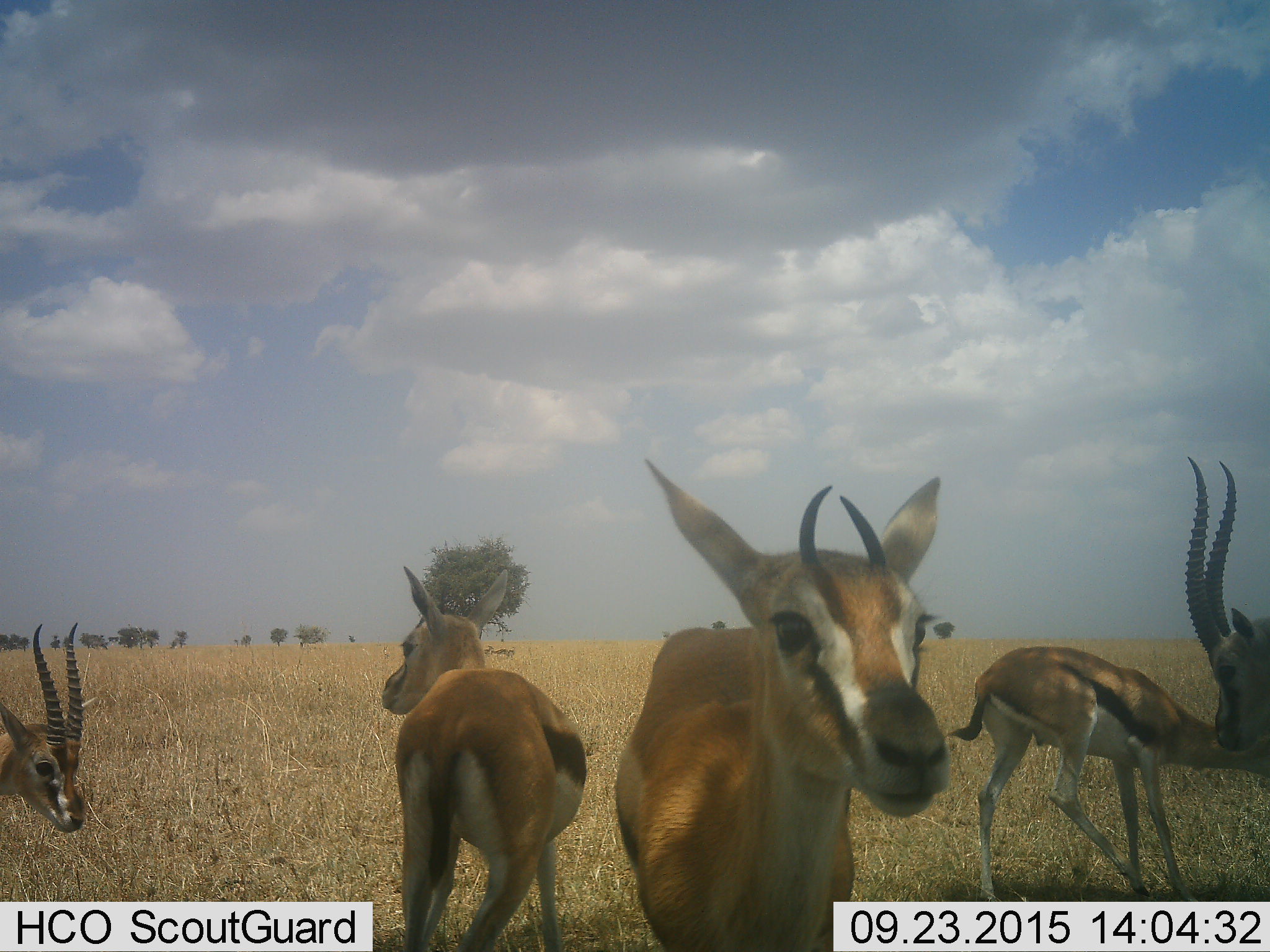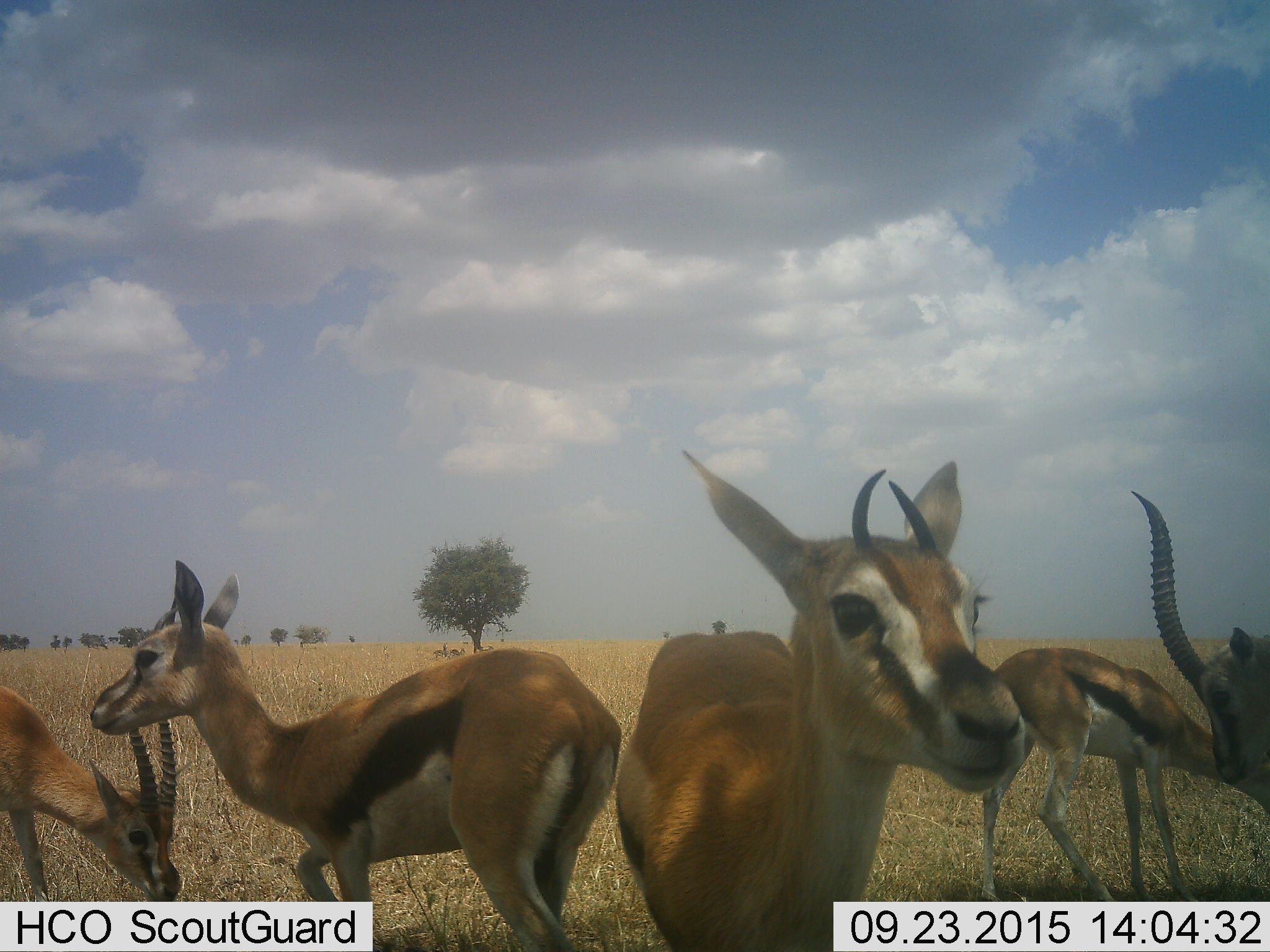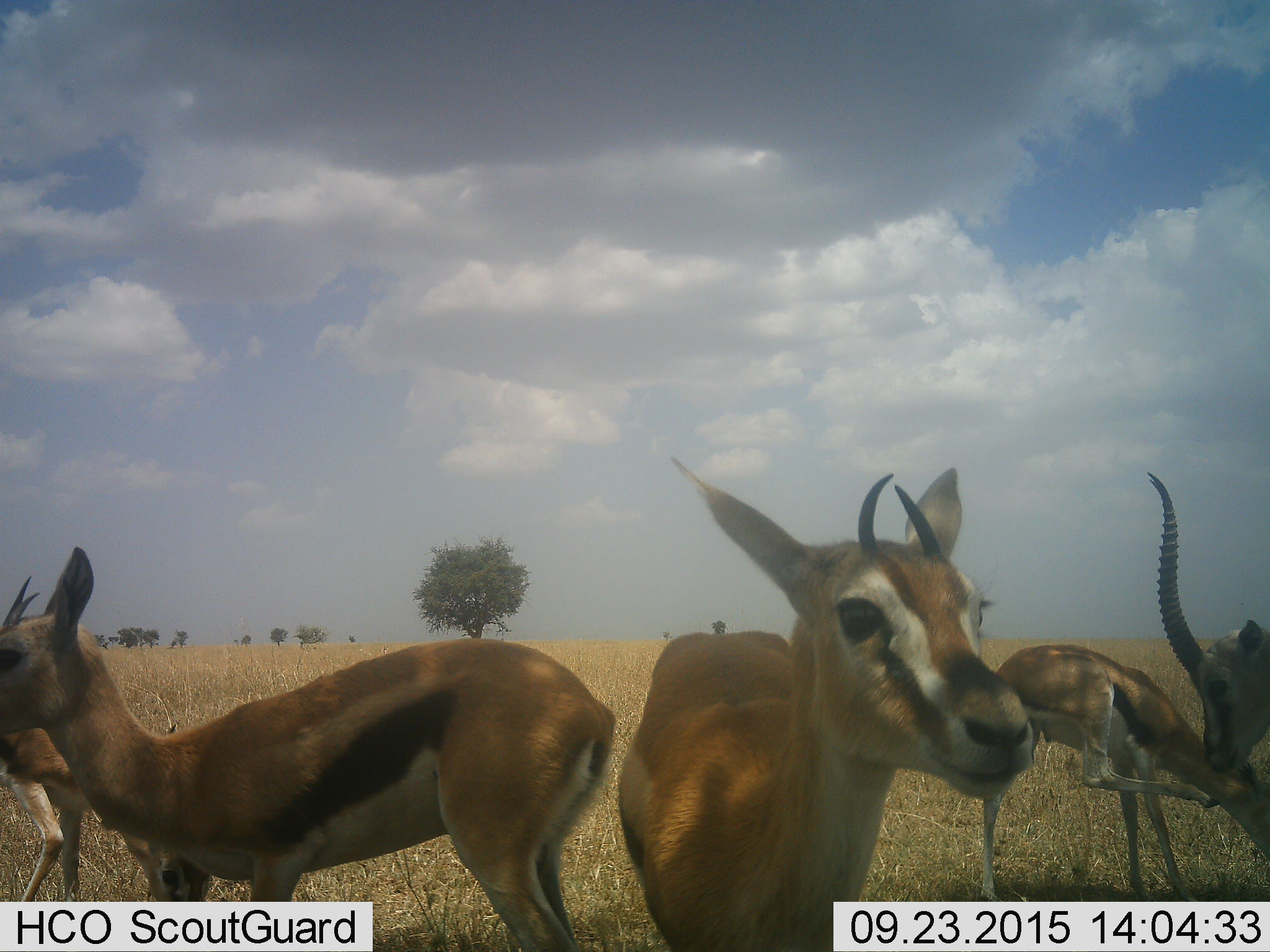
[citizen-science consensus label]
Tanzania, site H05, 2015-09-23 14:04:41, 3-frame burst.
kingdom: Animalia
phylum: Chordata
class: Mammalia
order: Artiodactyla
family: Bovidae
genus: Eudorcas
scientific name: Eudorcas thomsonii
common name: thomson's gazelle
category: gazellethomsons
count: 5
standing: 100%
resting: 11%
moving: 33%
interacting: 11%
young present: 11%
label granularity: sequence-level